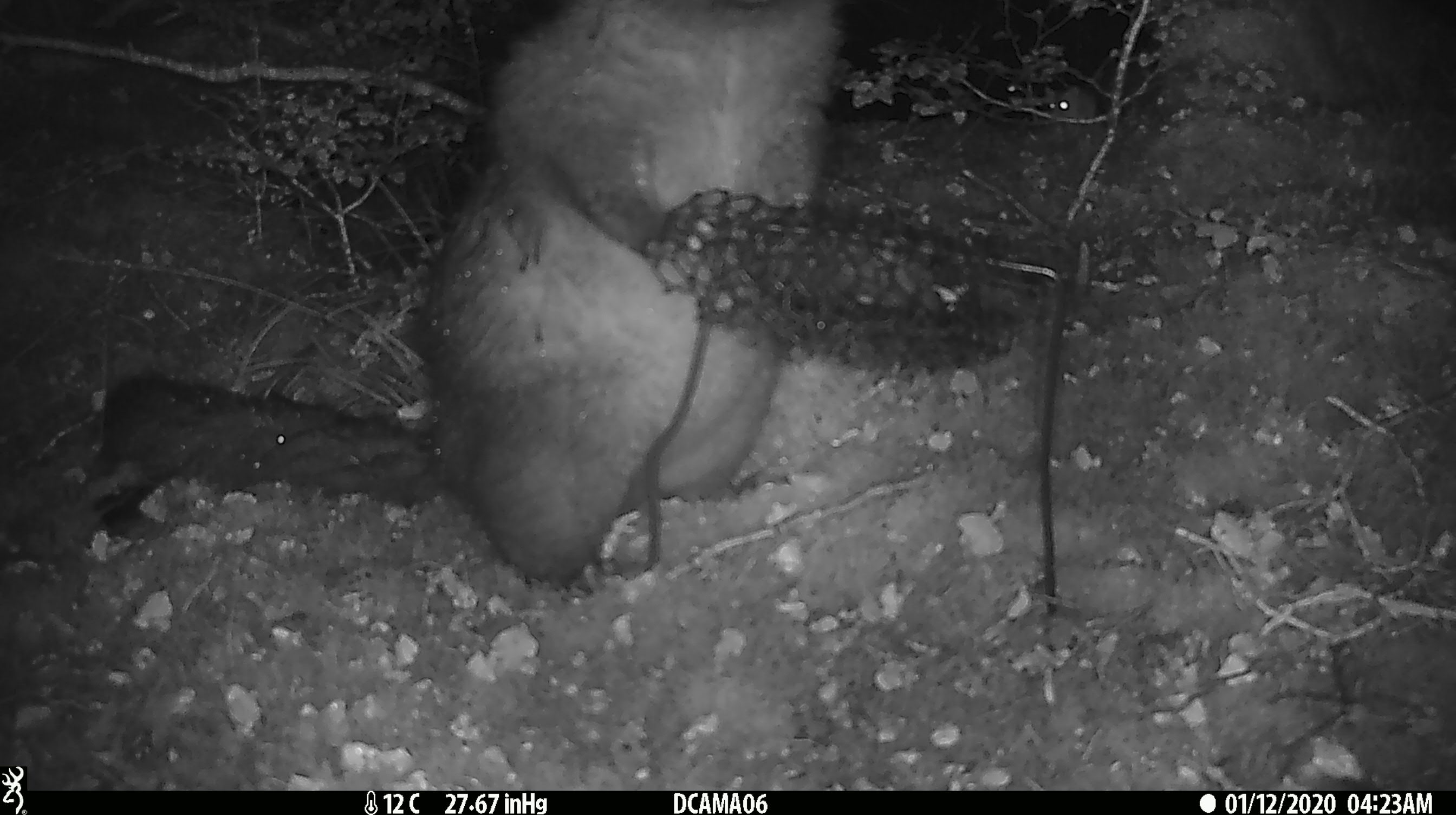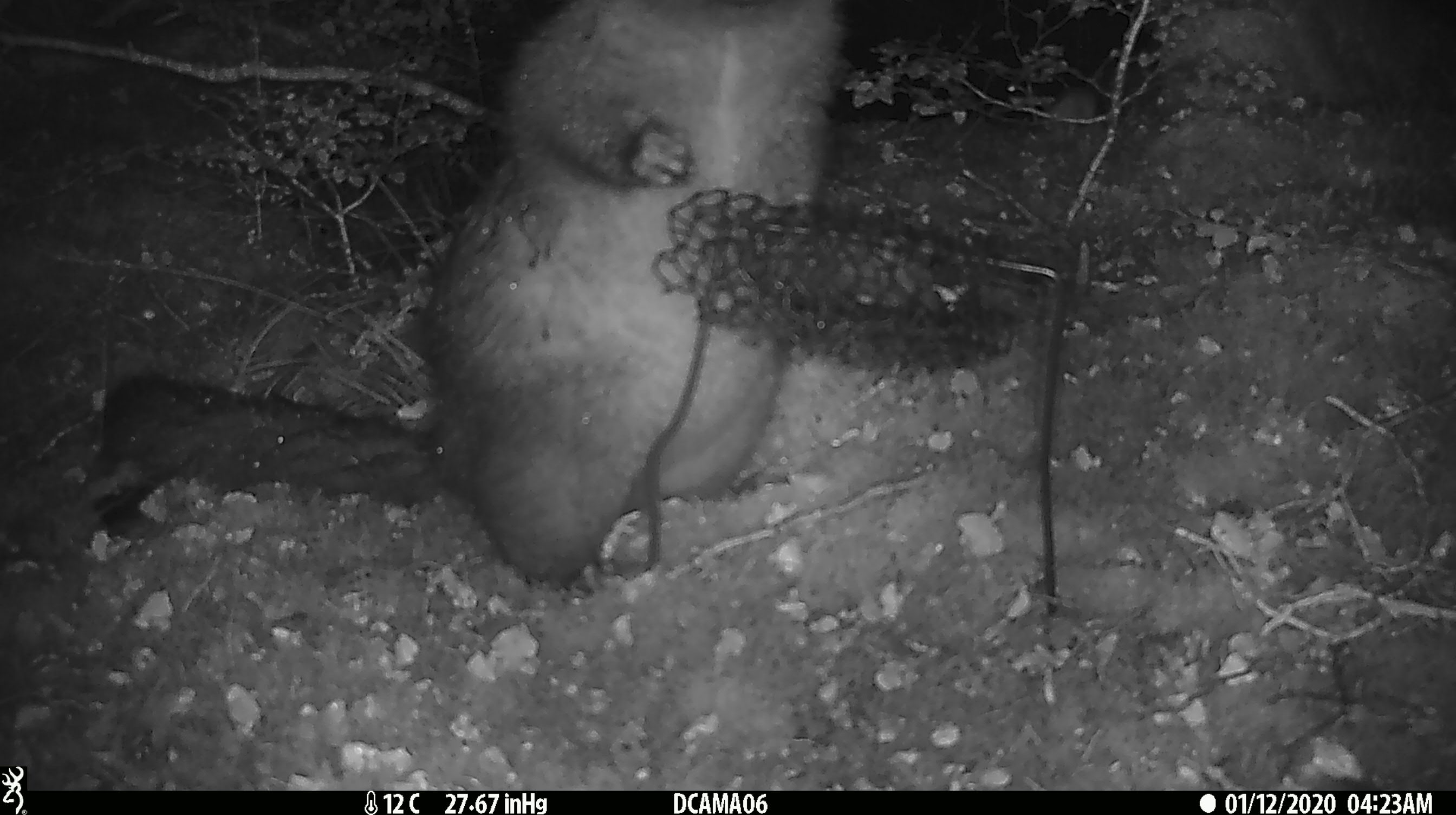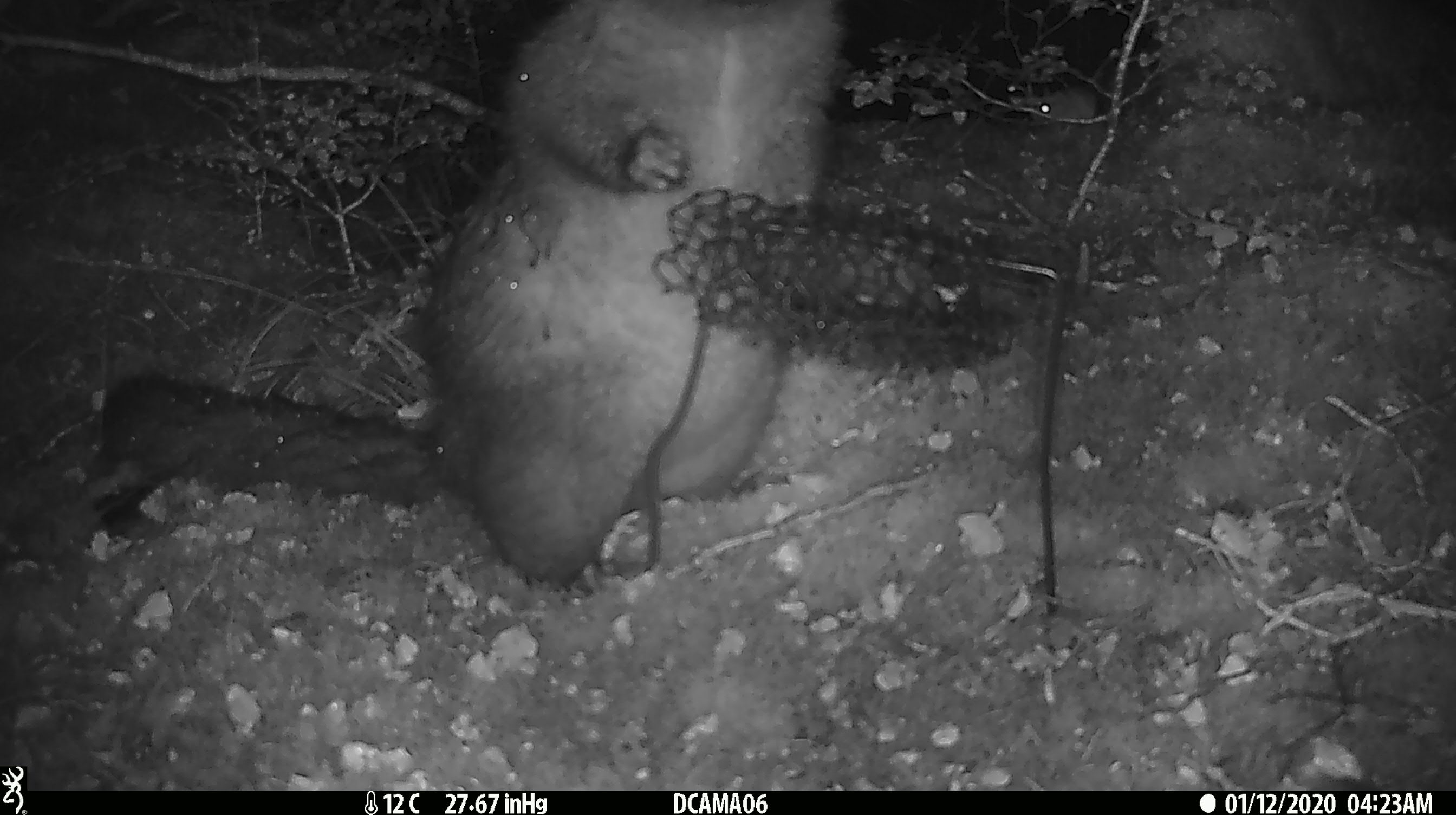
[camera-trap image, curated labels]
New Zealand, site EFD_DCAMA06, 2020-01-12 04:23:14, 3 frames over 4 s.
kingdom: Animalia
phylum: Chordata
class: Mammalia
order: Diprotodontia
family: Phalangeridae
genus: Trichosurus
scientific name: Trichosurus vulpecula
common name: common brushtail possum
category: possum